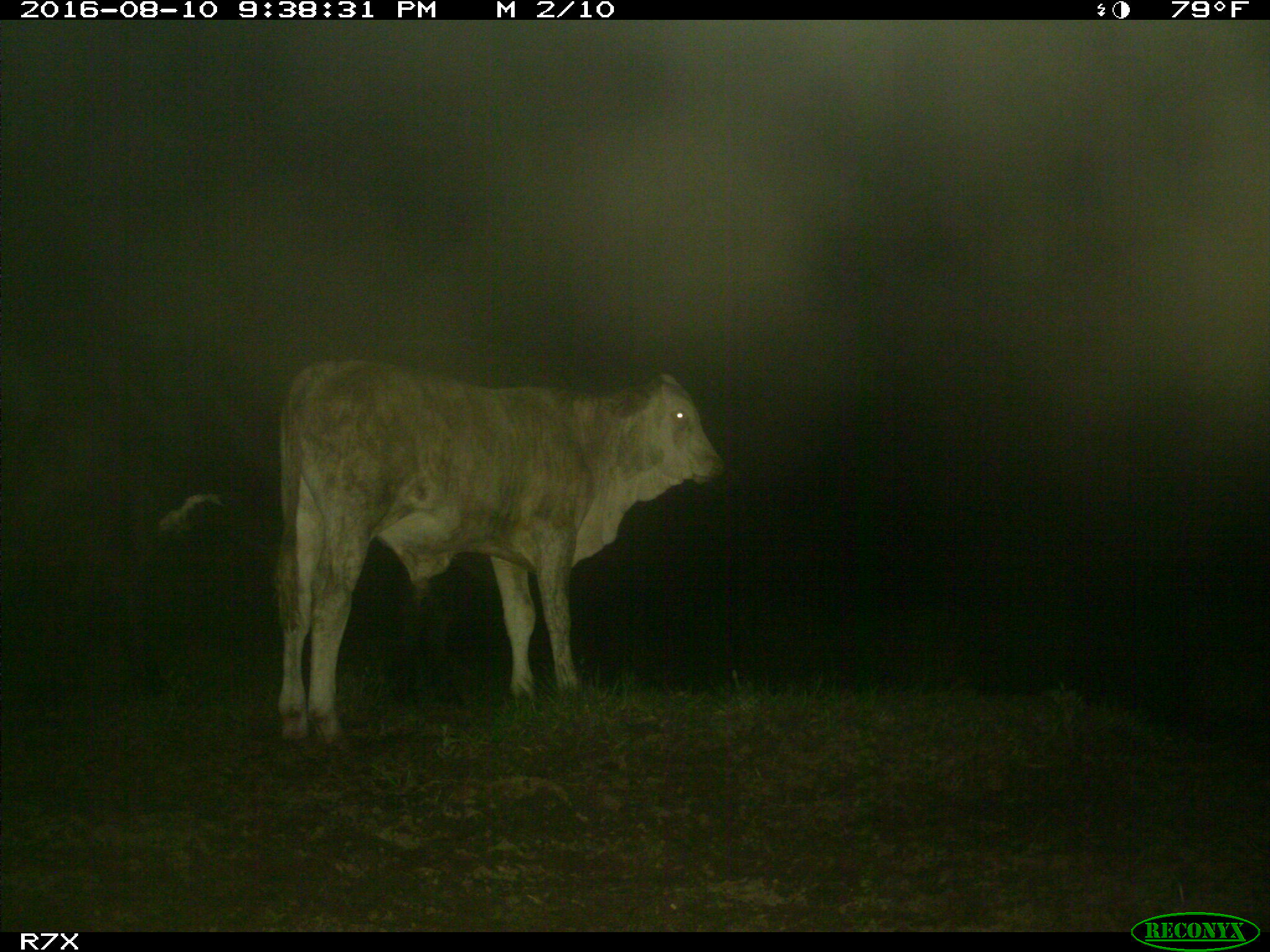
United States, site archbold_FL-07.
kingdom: Animalia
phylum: Chordata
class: Mammalia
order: Artiodactyla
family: Bovidae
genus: Bos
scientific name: Bos taurus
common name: domestic cow